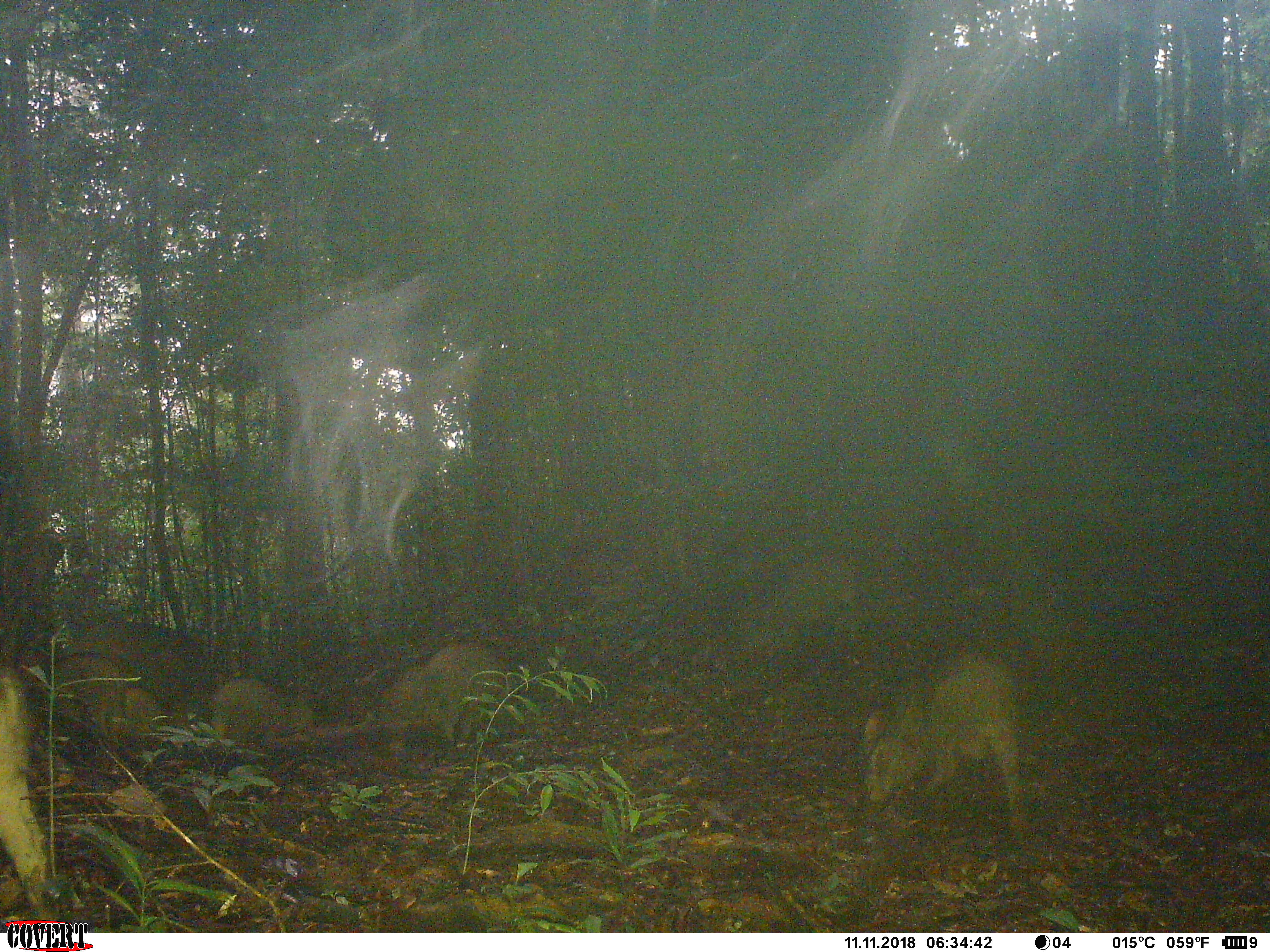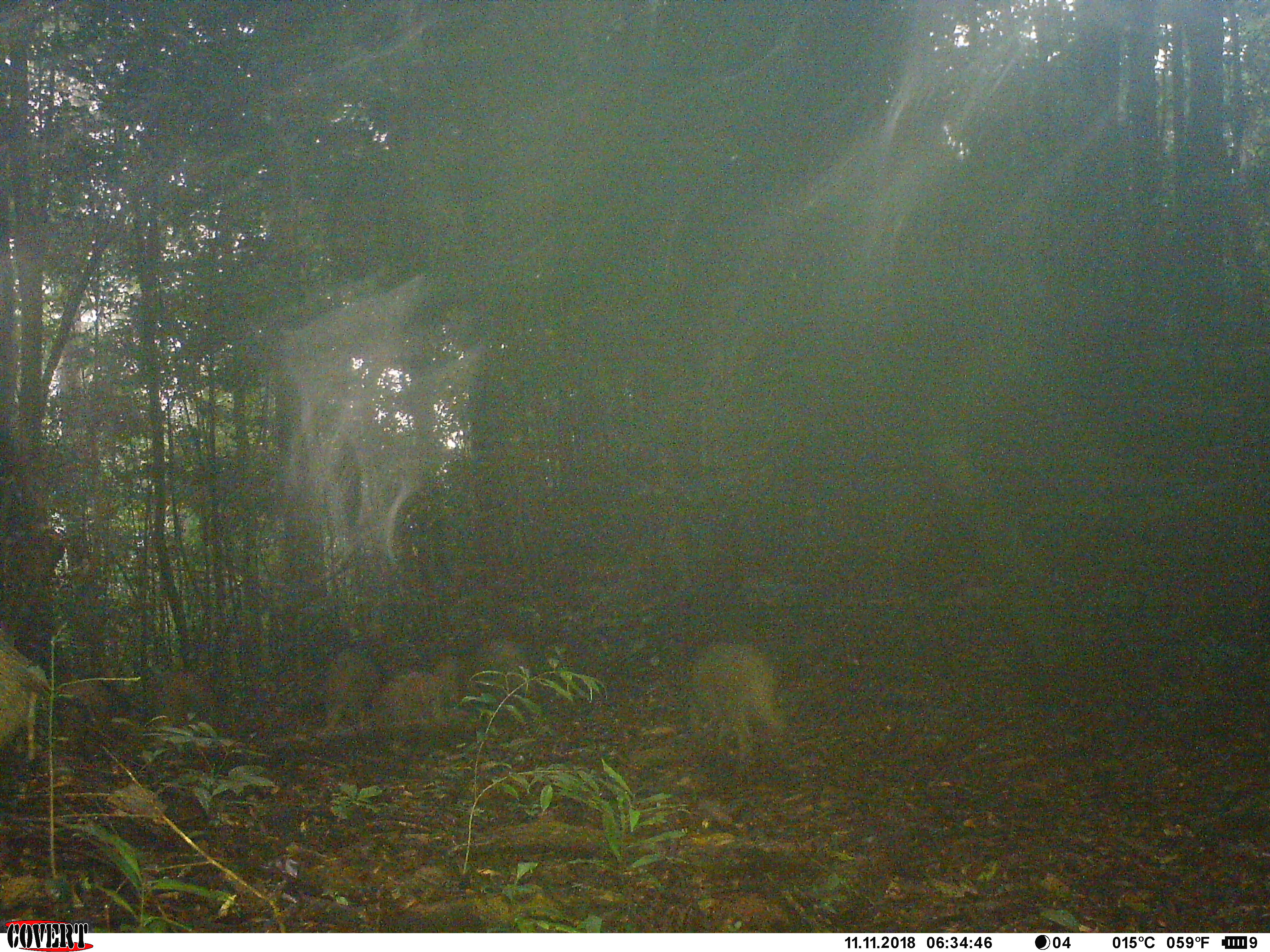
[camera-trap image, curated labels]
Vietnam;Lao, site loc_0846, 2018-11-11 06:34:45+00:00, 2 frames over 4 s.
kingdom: Animalia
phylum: Chordata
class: Mammalia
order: Artiodactyla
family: Suidae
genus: Sus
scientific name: Sus scrofa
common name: eurasian wild pig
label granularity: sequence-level